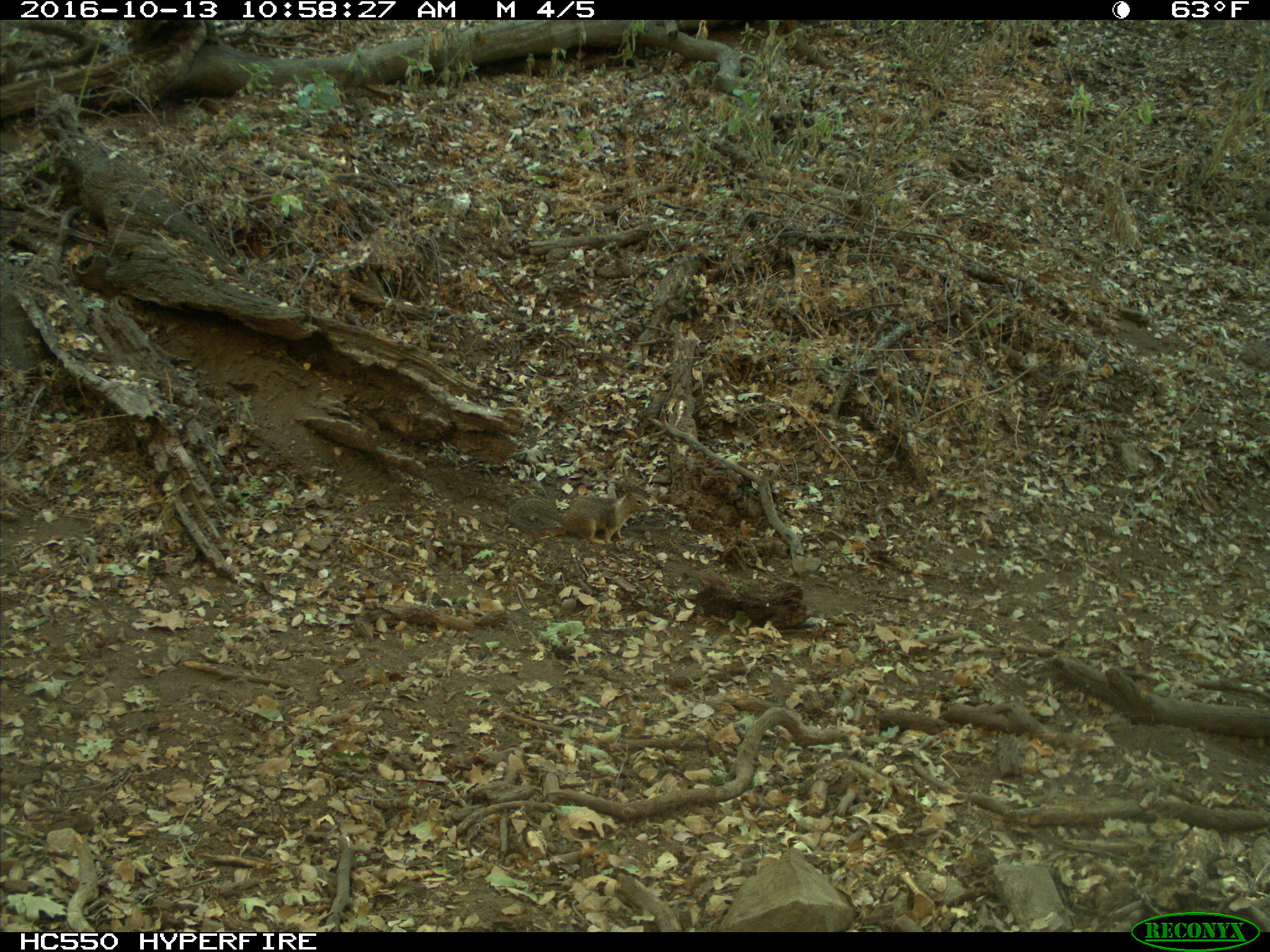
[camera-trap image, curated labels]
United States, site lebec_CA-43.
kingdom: Animalia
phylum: Chordata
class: Mammalia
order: Rodentia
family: Sciuridae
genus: Otospermophilus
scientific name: Otospermophilus beecheyi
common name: california ground squirrel